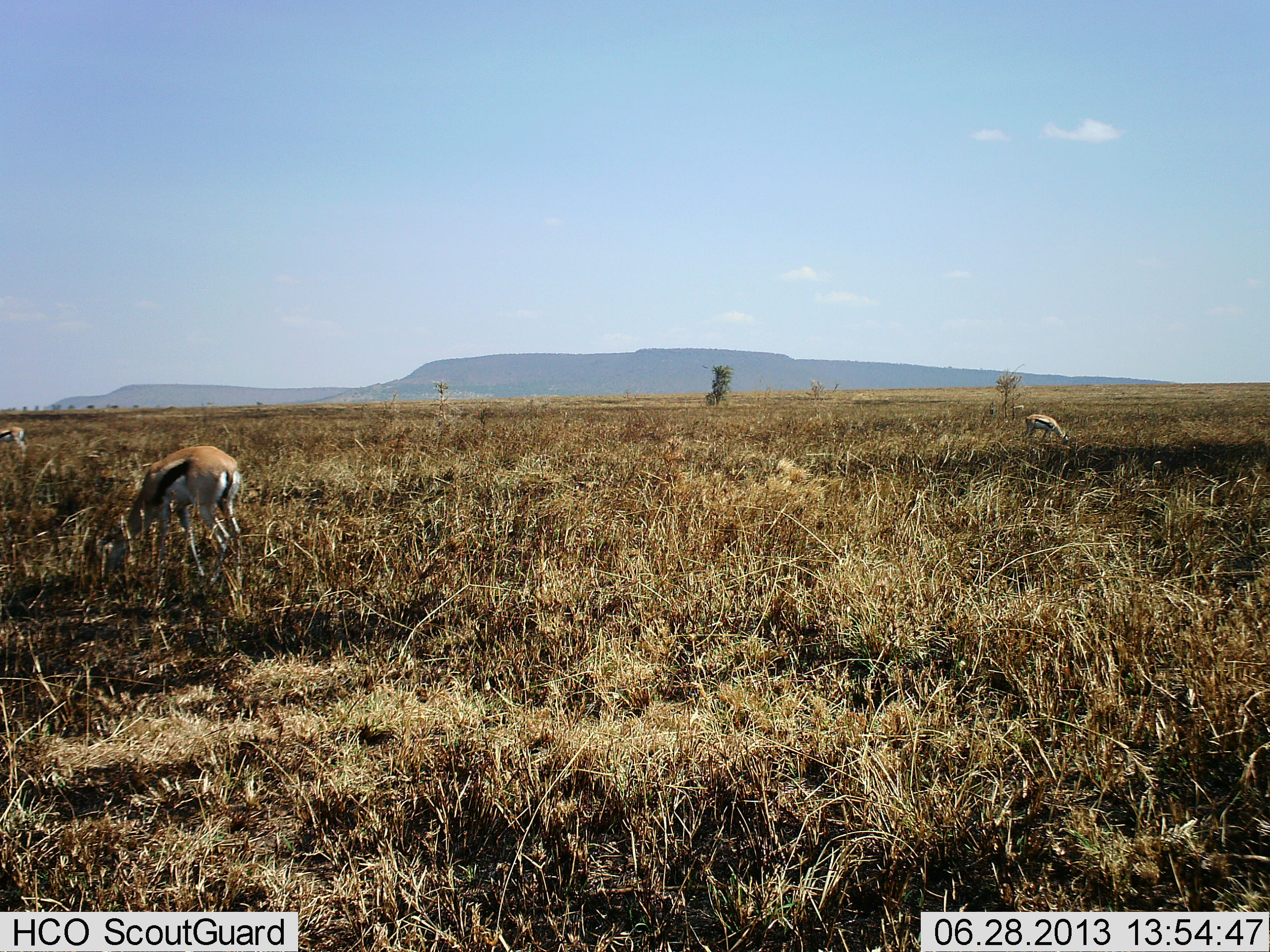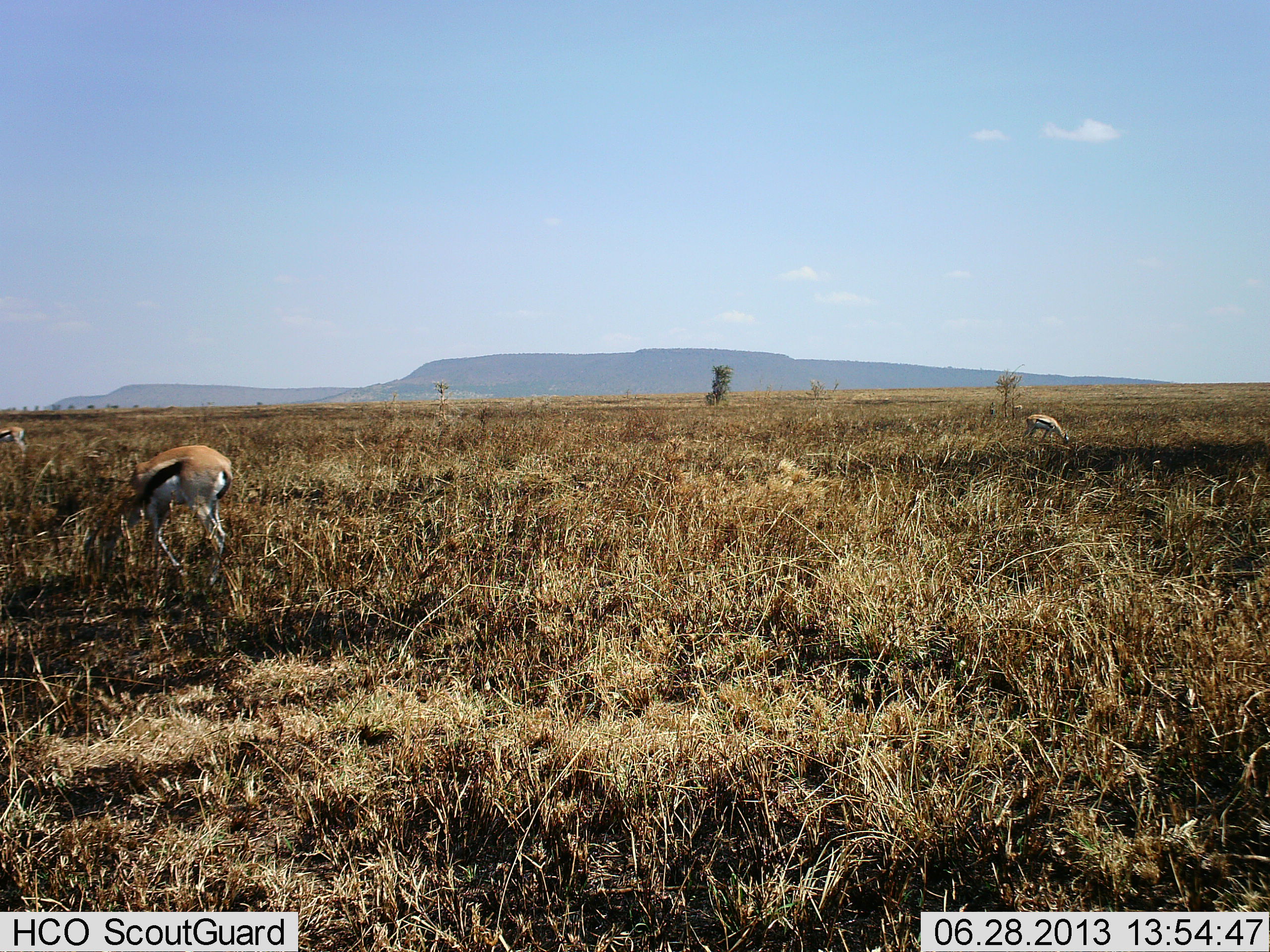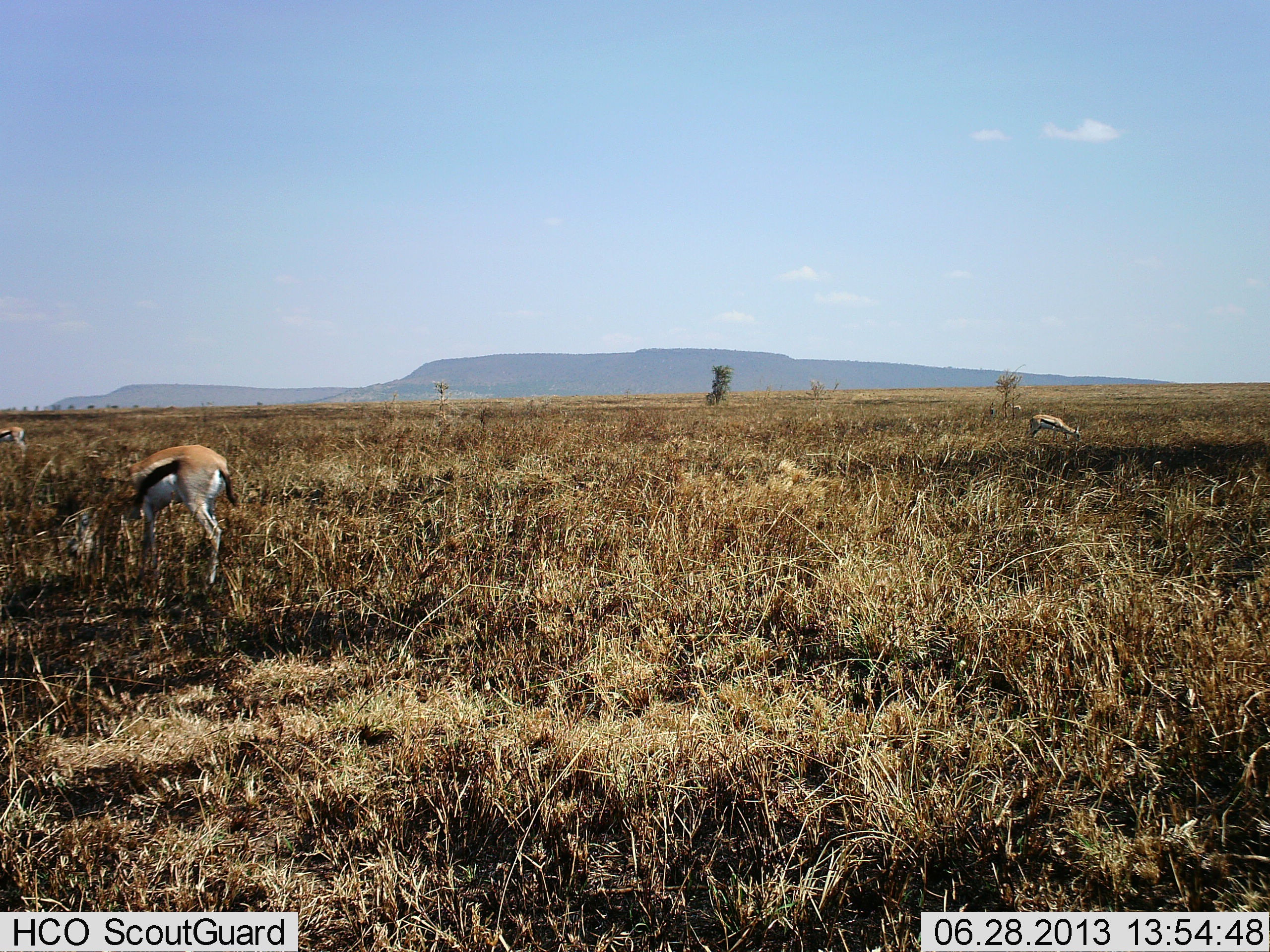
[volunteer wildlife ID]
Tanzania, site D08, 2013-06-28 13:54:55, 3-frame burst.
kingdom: Animalia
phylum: Chordata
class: Mammalia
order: Artiodactyla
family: Bovidae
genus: Eudorcas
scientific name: Eudorcas thomsonii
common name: thomson's gazelle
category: gazellethomsons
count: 2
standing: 50%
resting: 0%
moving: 0%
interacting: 0%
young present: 0%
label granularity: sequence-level